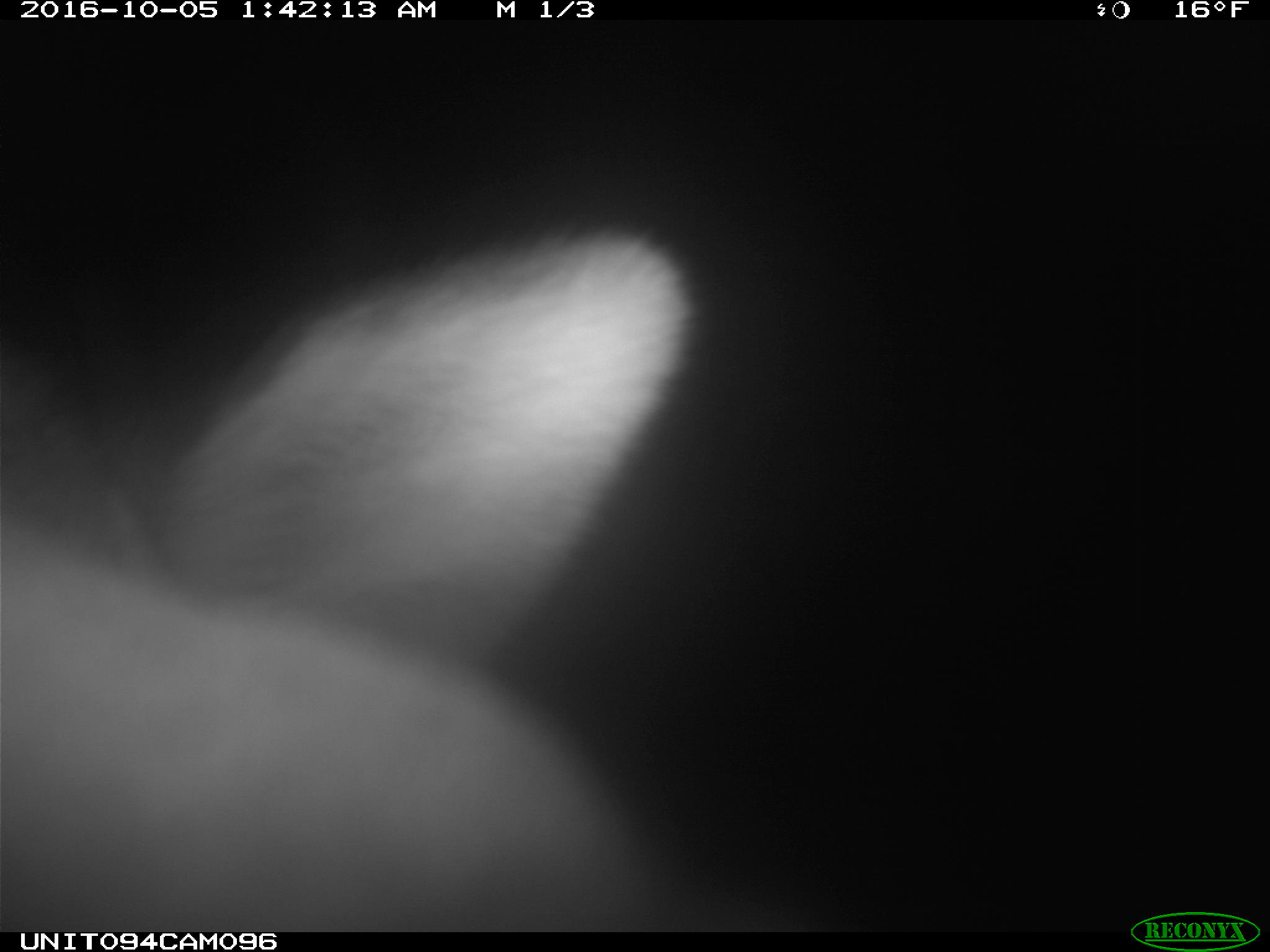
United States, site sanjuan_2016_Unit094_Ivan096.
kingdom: Animalia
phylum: Chordata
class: Mammalia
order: Artiodactyla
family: Cervidae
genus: Cervus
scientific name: Cervus elaphus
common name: red deer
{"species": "Cervus elaphus (red deer)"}